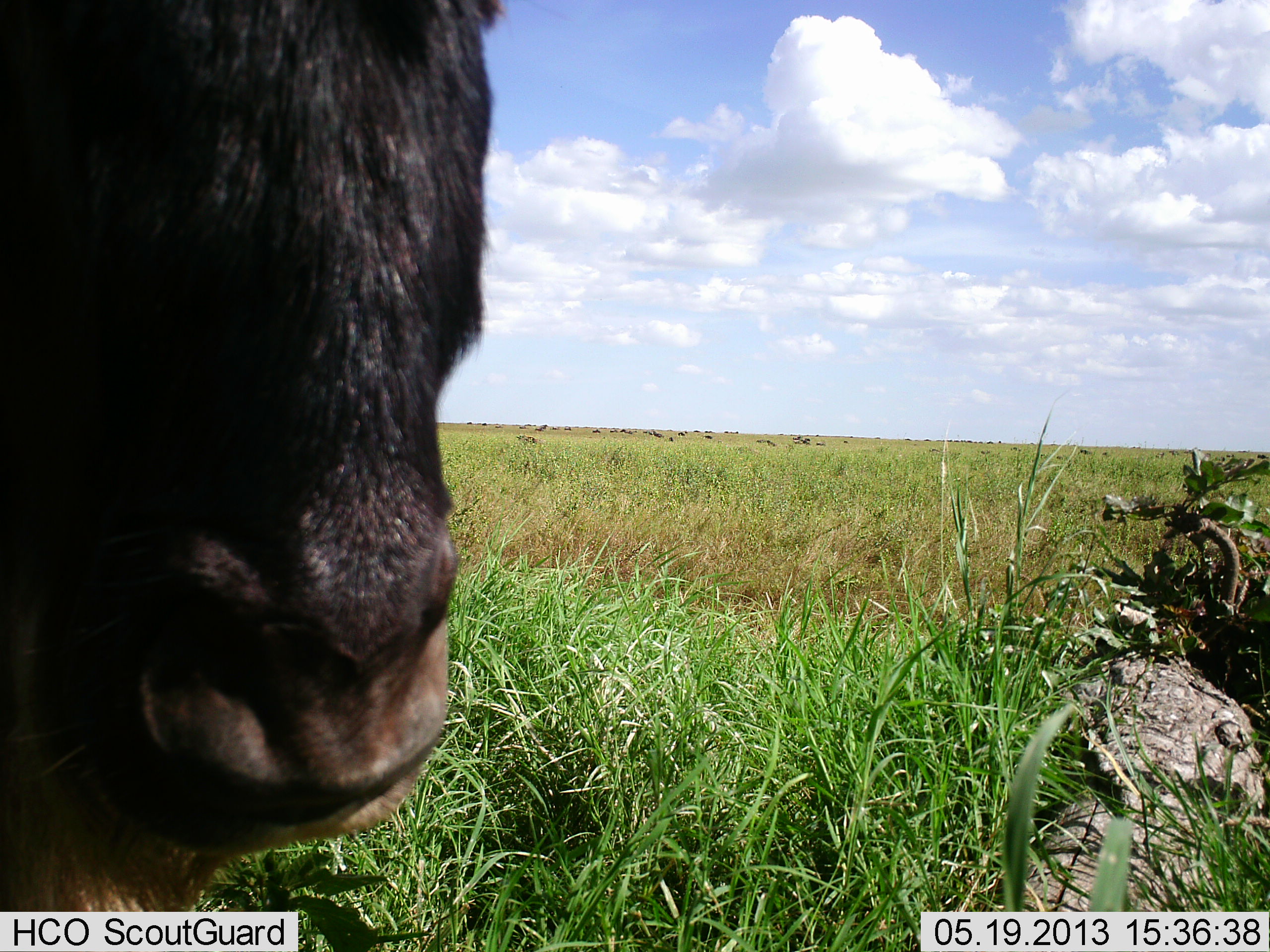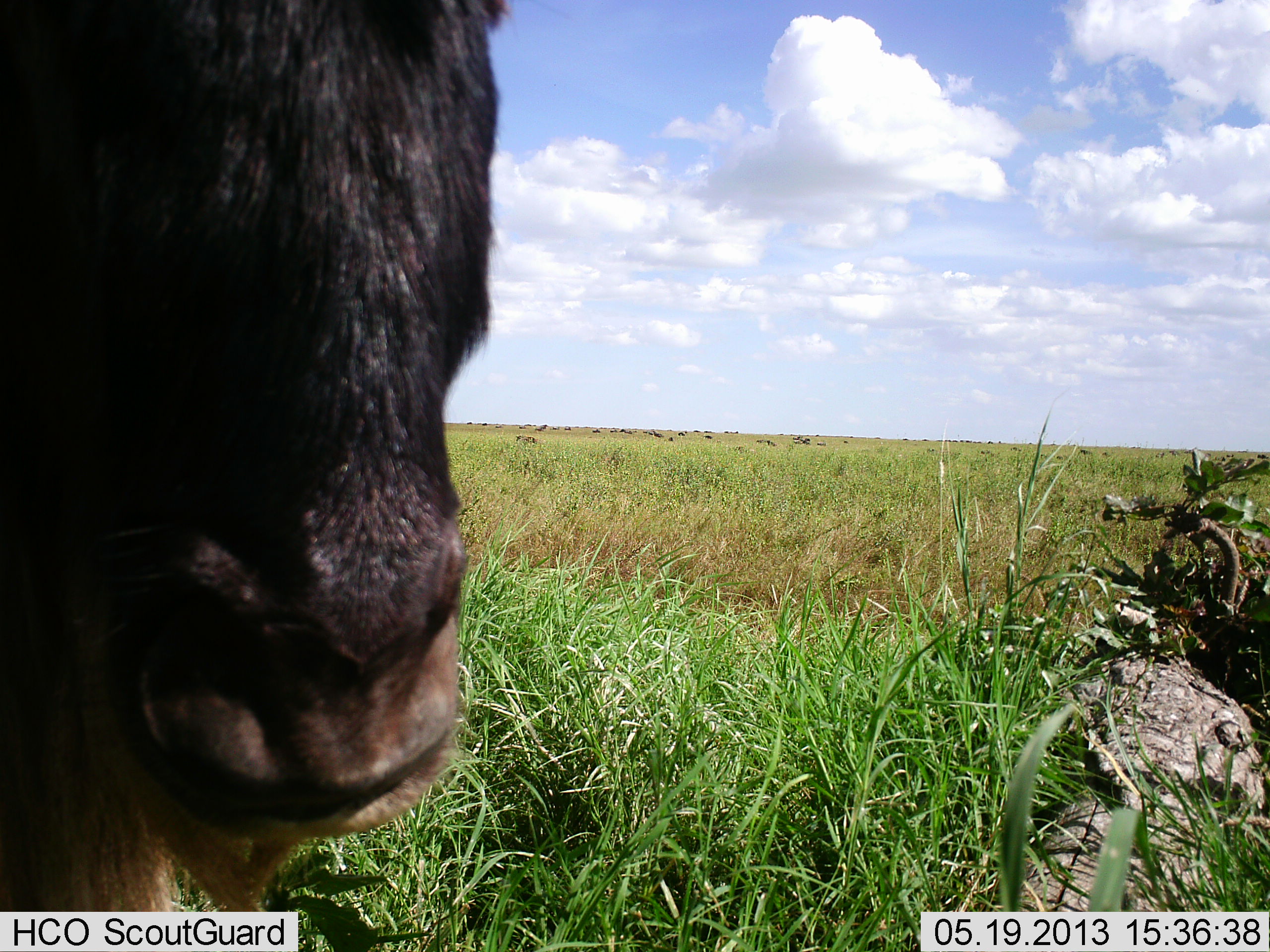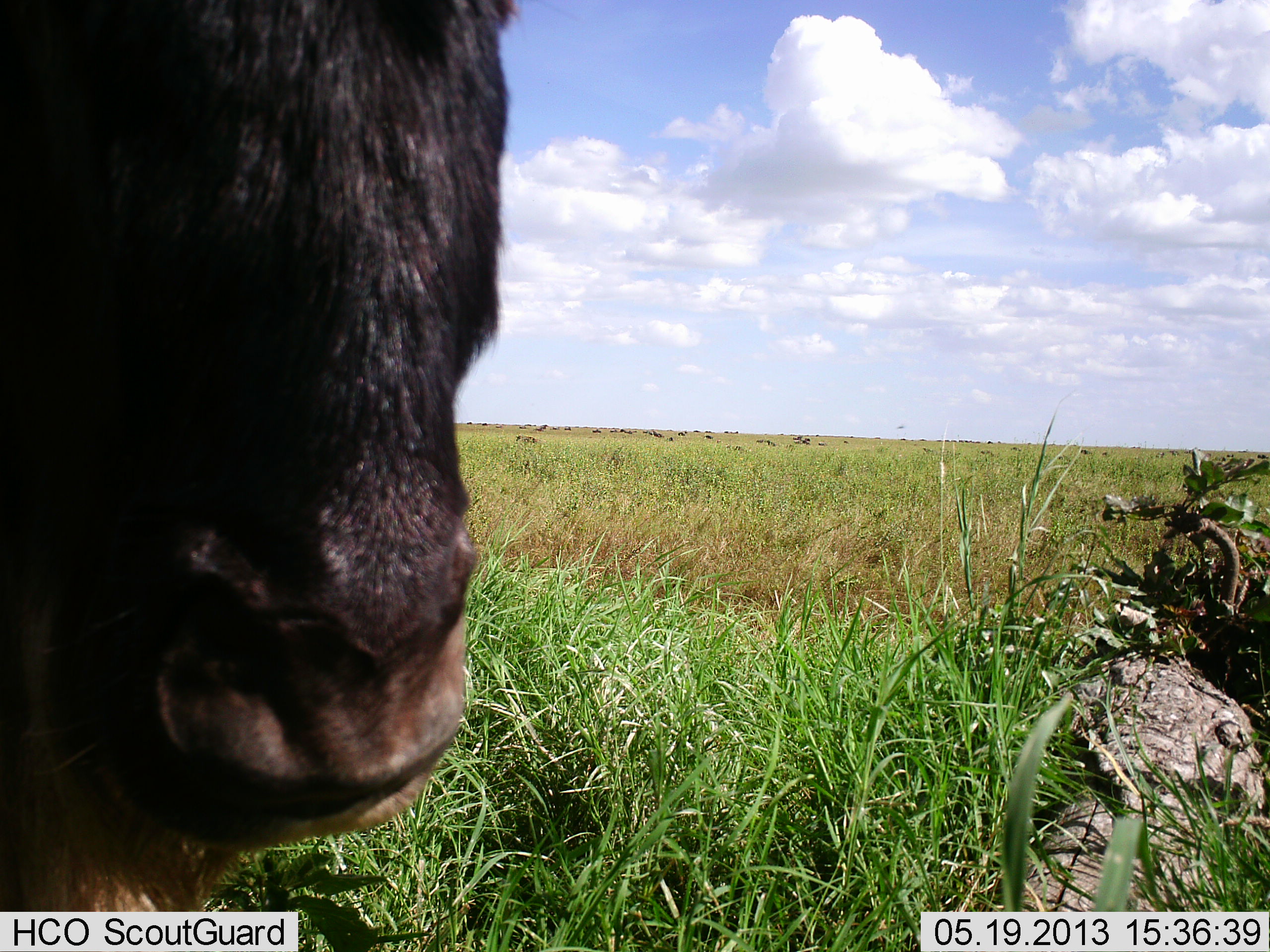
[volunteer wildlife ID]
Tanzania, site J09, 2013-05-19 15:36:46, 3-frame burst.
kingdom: Animalia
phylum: Chordata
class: Mammalia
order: Artiodactyla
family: Bovidae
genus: Connochaetes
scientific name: Connochaetes taurinus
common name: blue wildebeest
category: wildebeest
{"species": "wildebeest (blue wildebeest) (Connochaetes taurinus)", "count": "1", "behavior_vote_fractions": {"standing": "76%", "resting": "6%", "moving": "0%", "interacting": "0%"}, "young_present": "0%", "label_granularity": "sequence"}